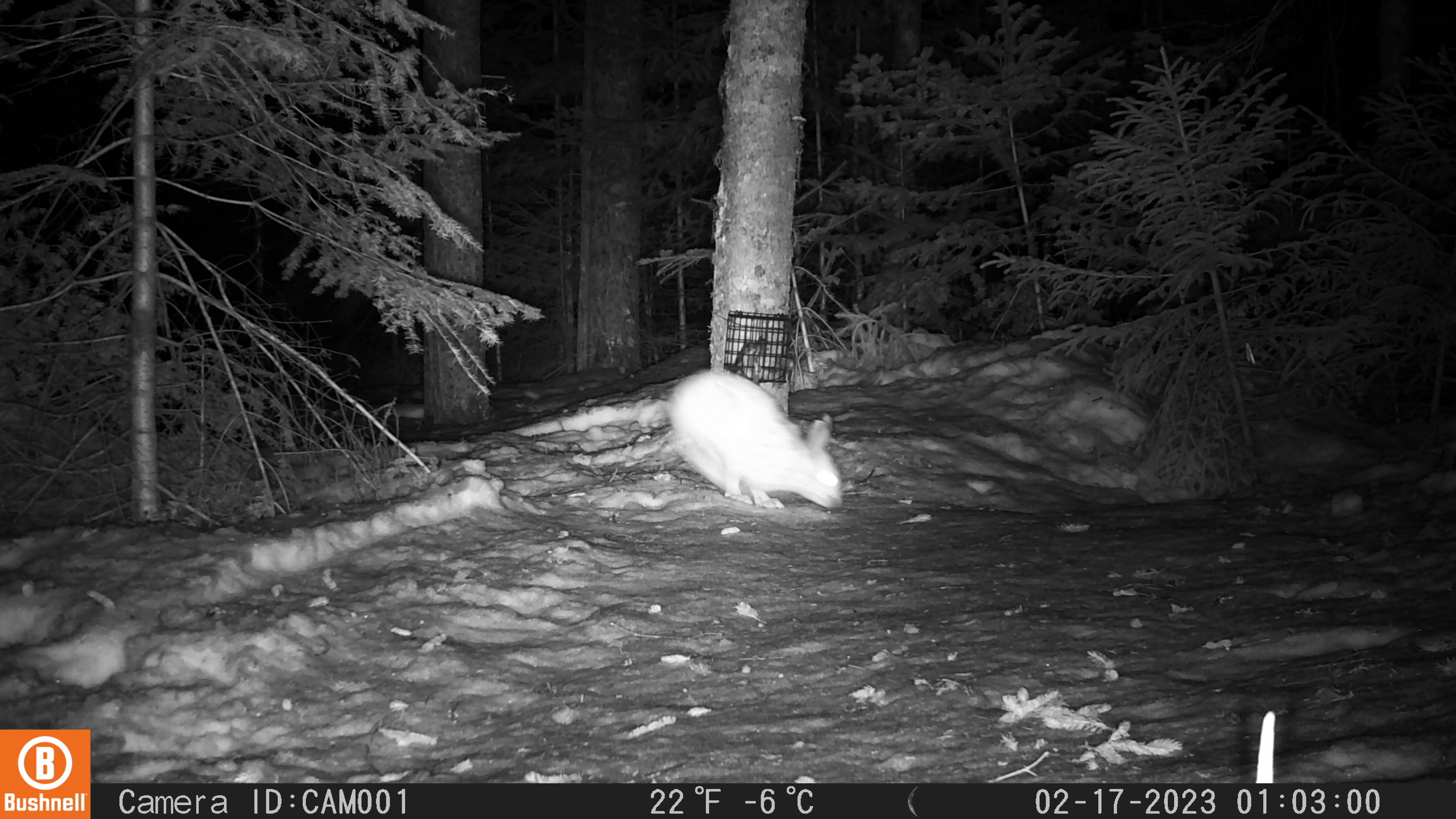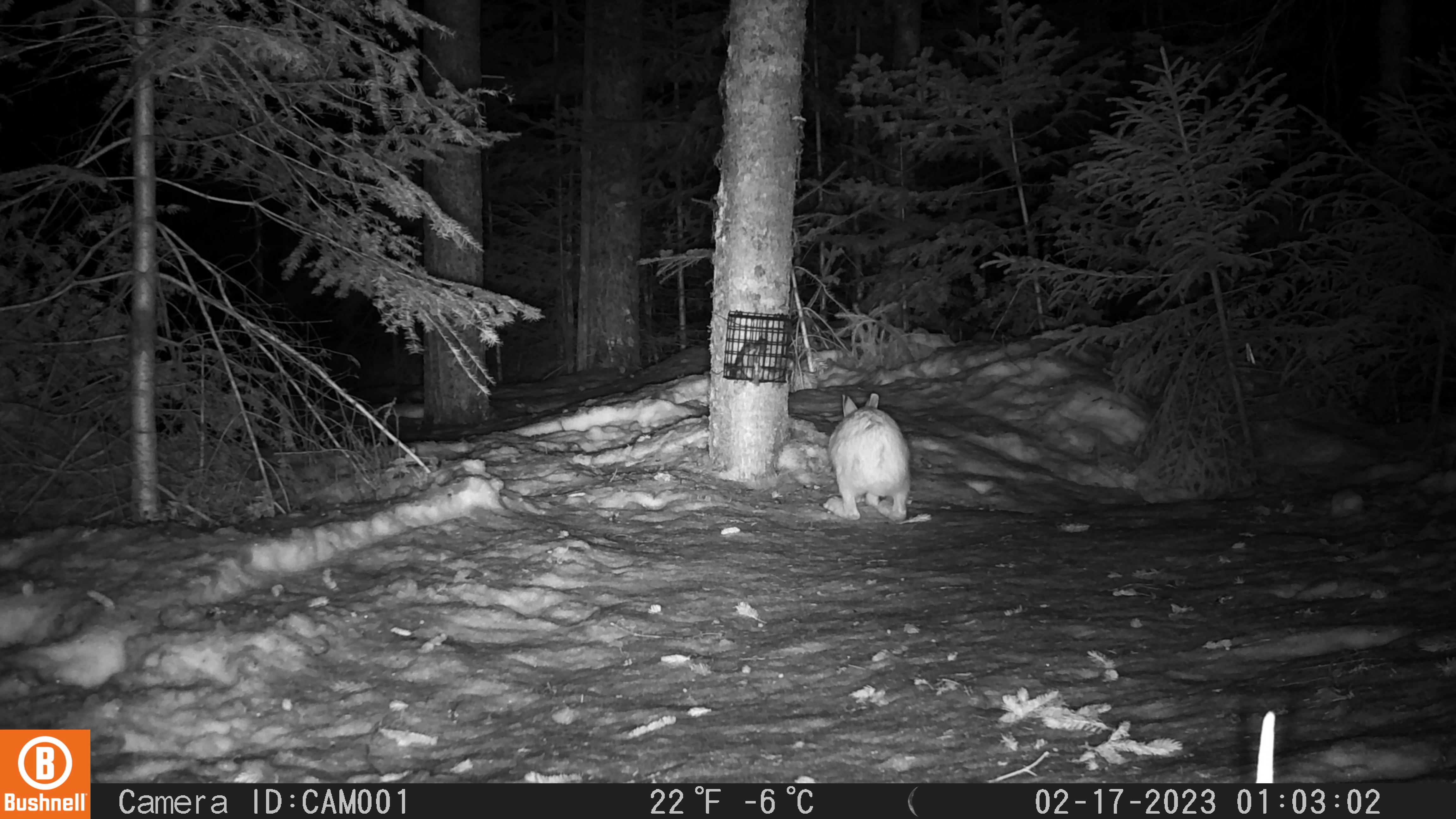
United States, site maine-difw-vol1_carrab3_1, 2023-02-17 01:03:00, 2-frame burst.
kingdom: Animalia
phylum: Chordata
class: Mammalia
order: Lagomorpha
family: Leporidae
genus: Lepus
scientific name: Lepus americanus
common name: snowshoe hare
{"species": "snowshoe hare (Lepus americanus)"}